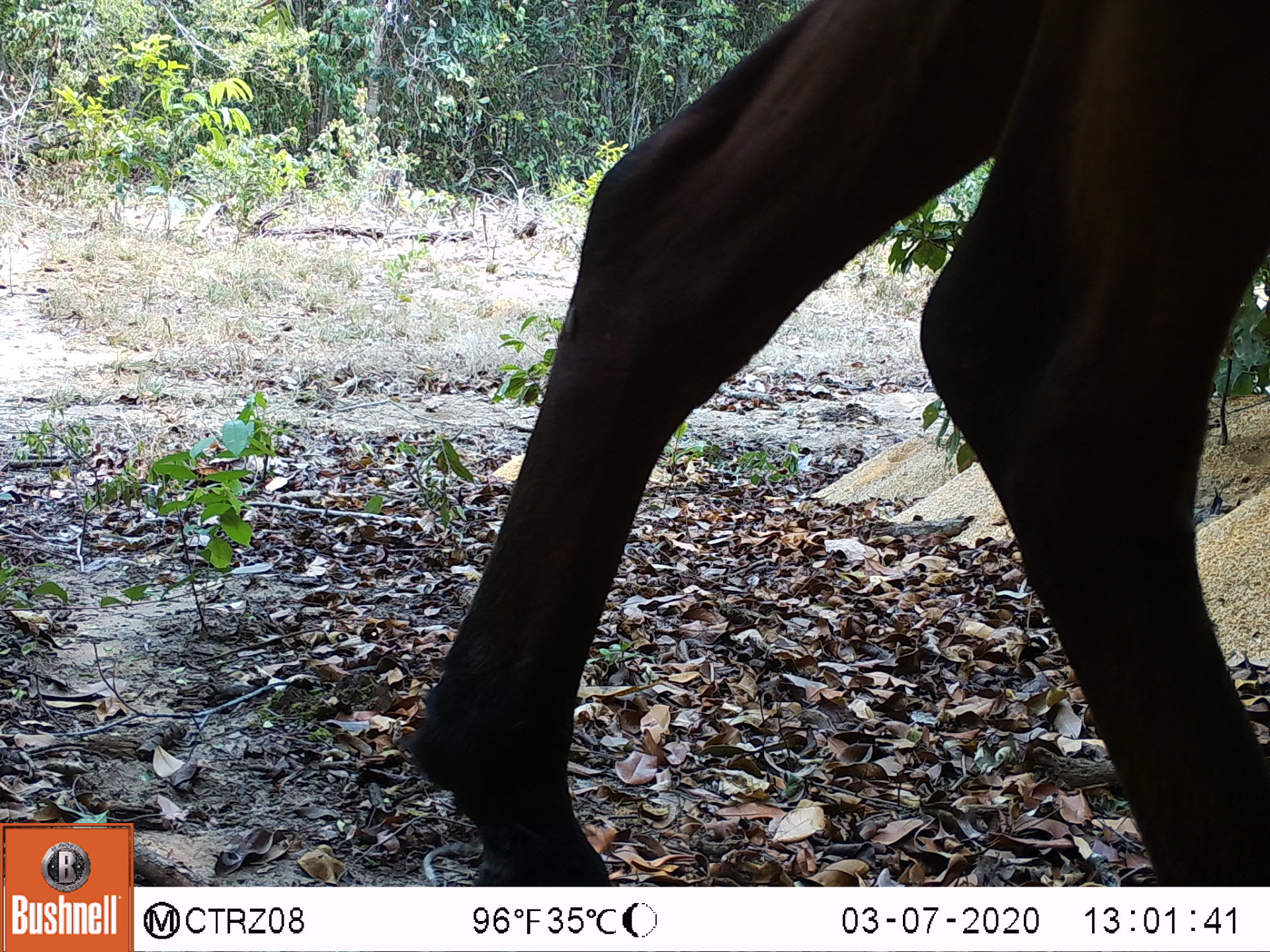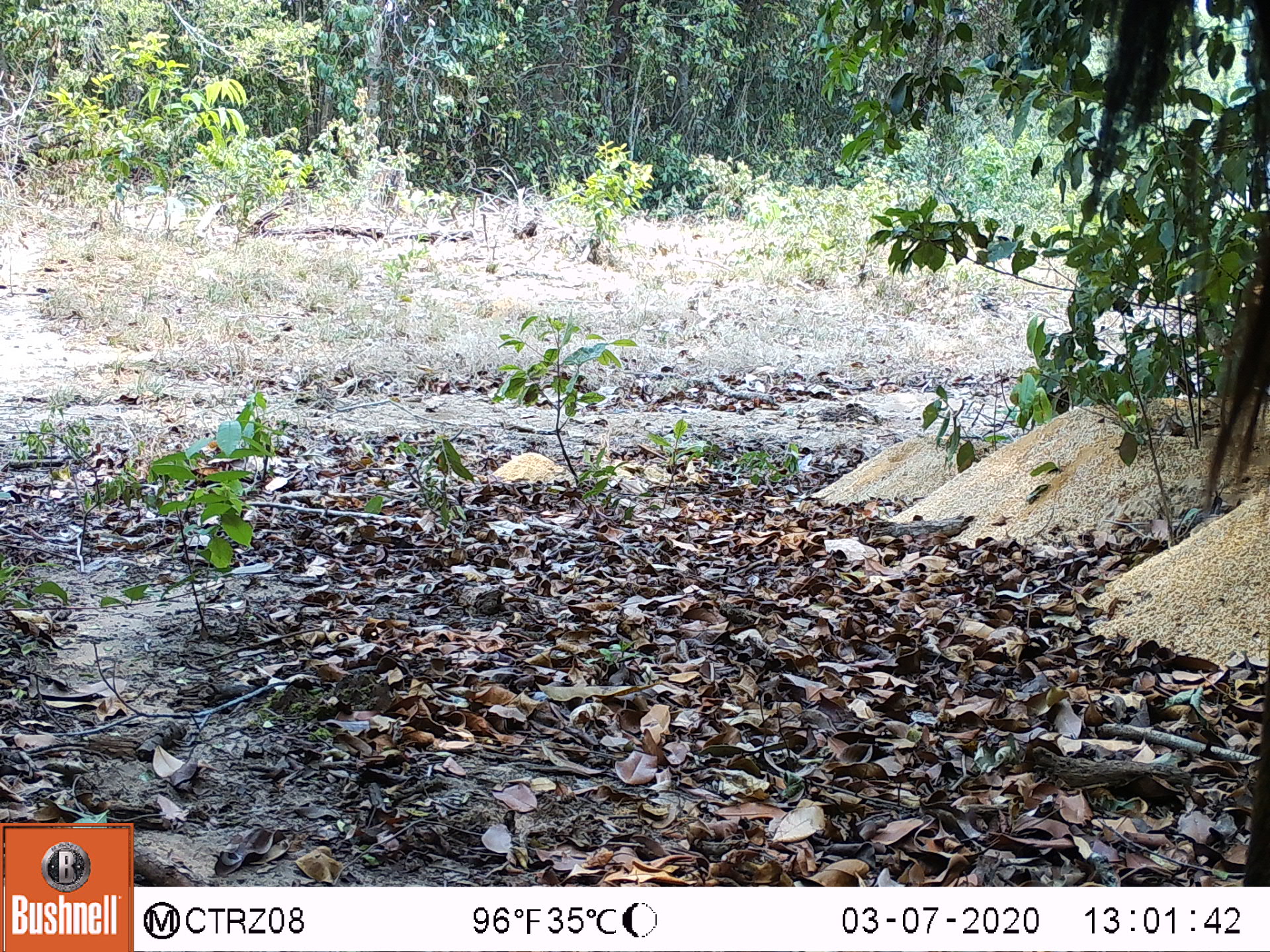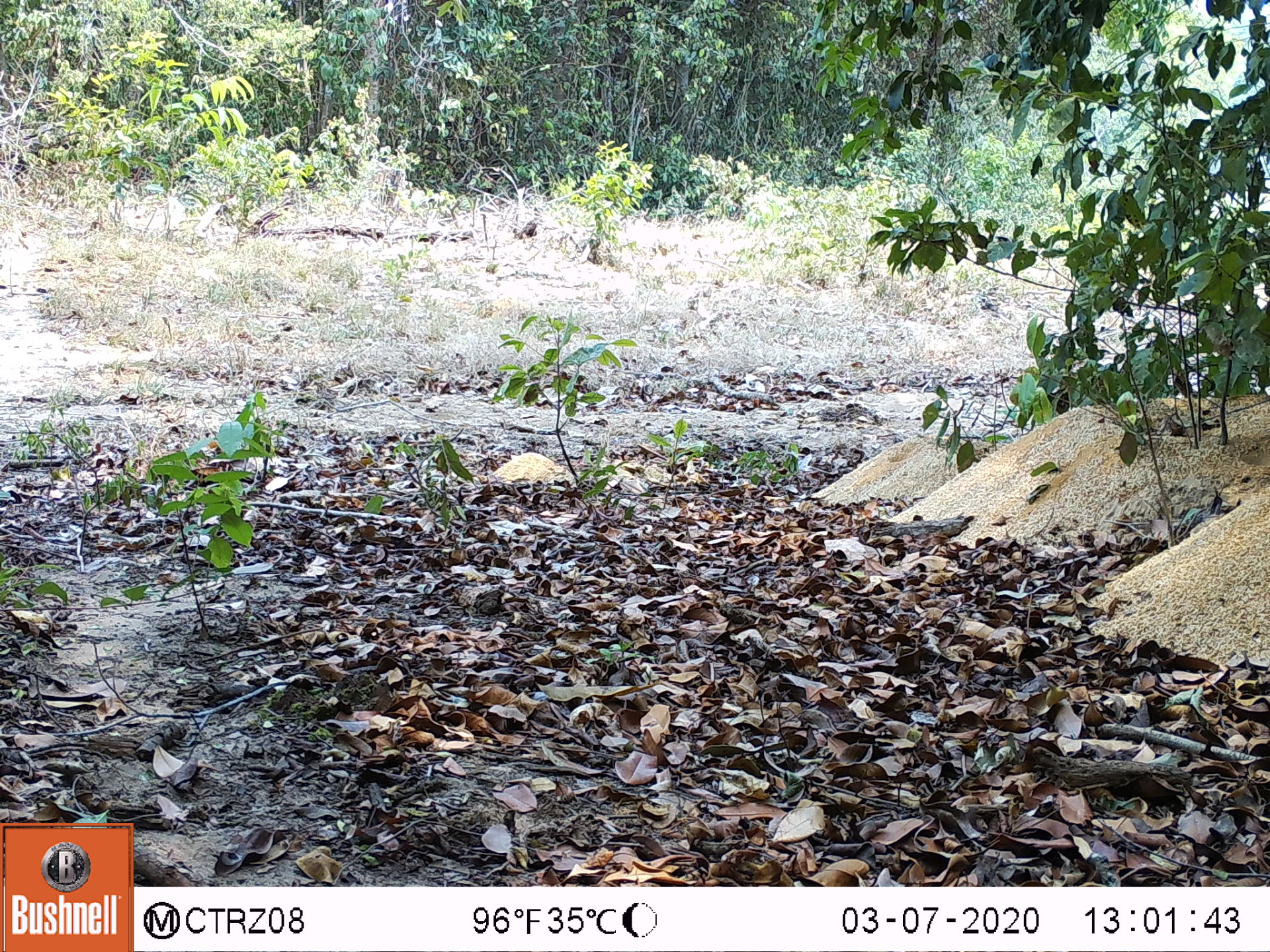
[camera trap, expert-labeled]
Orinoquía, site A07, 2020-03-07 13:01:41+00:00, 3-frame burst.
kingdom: Animalia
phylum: Chordata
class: Mammalia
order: Perissodactyla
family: Equidae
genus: Equus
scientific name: Equus caballus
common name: domestic horse